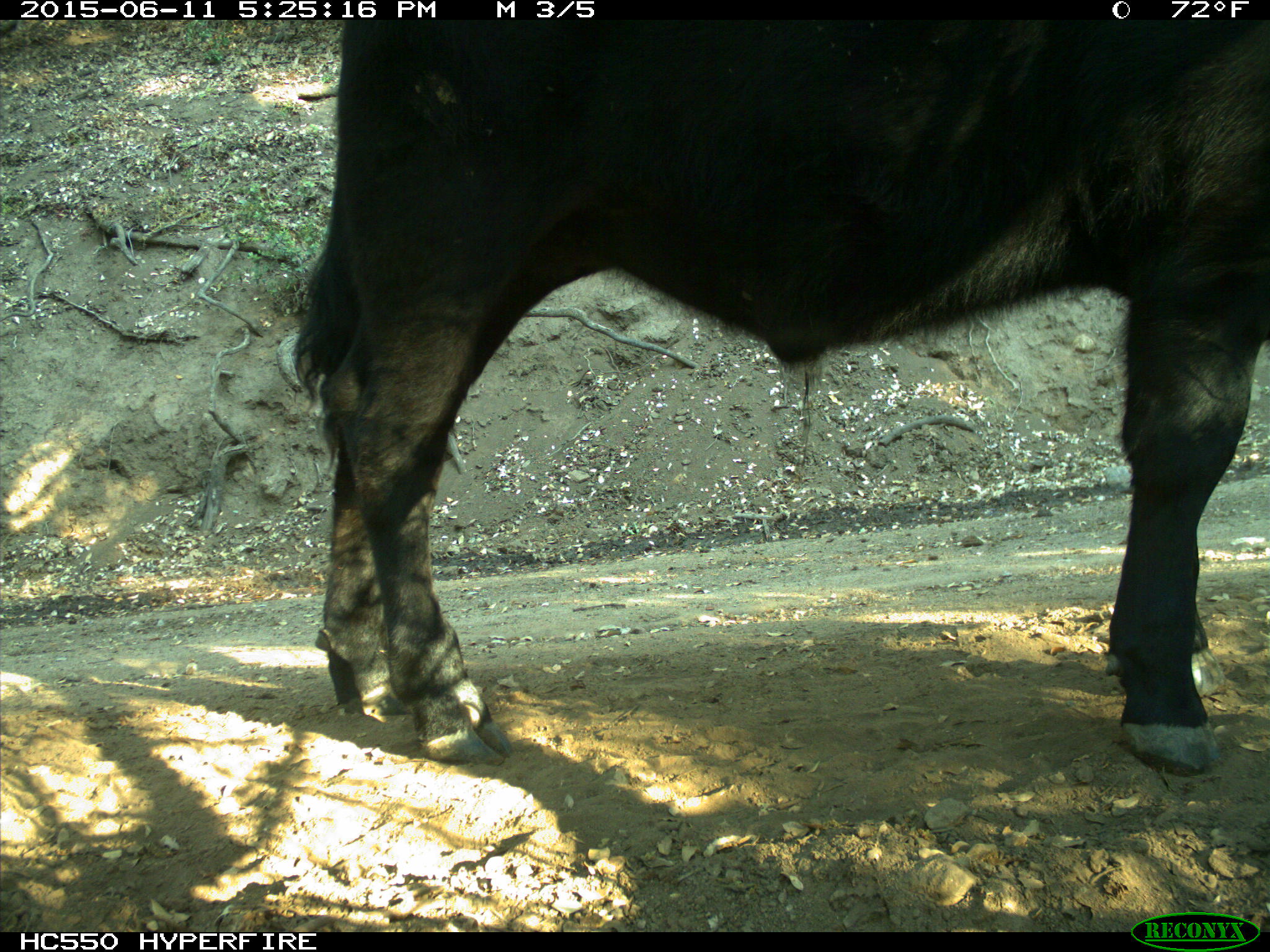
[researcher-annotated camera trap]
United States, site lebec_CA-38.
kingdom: Animalia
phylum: Chordata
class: Mammalia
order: Artiodactyla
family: Bovidae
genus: Bos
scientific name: Bos taurus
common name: domestic cow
Bos taurus (domestic cow).